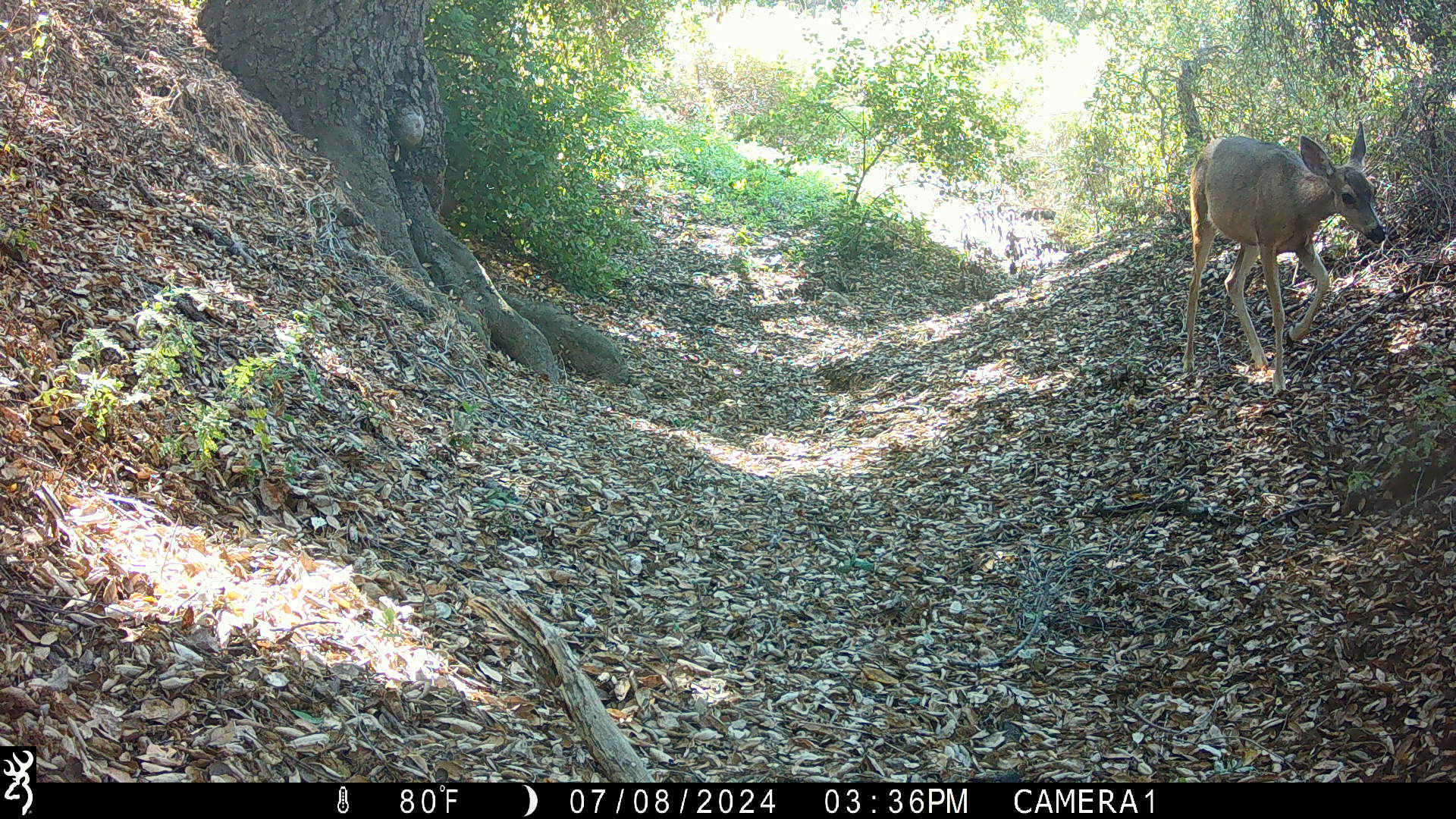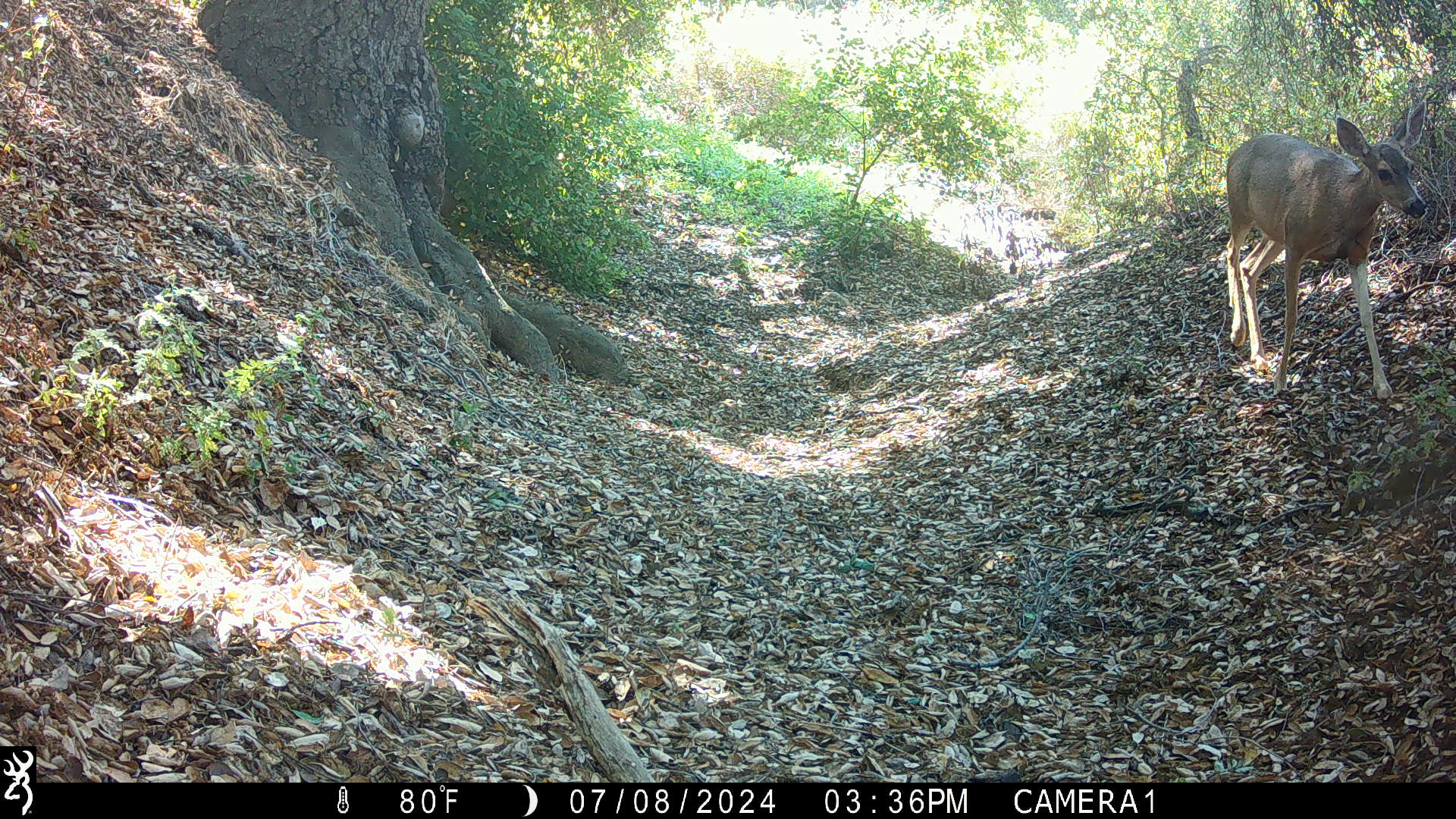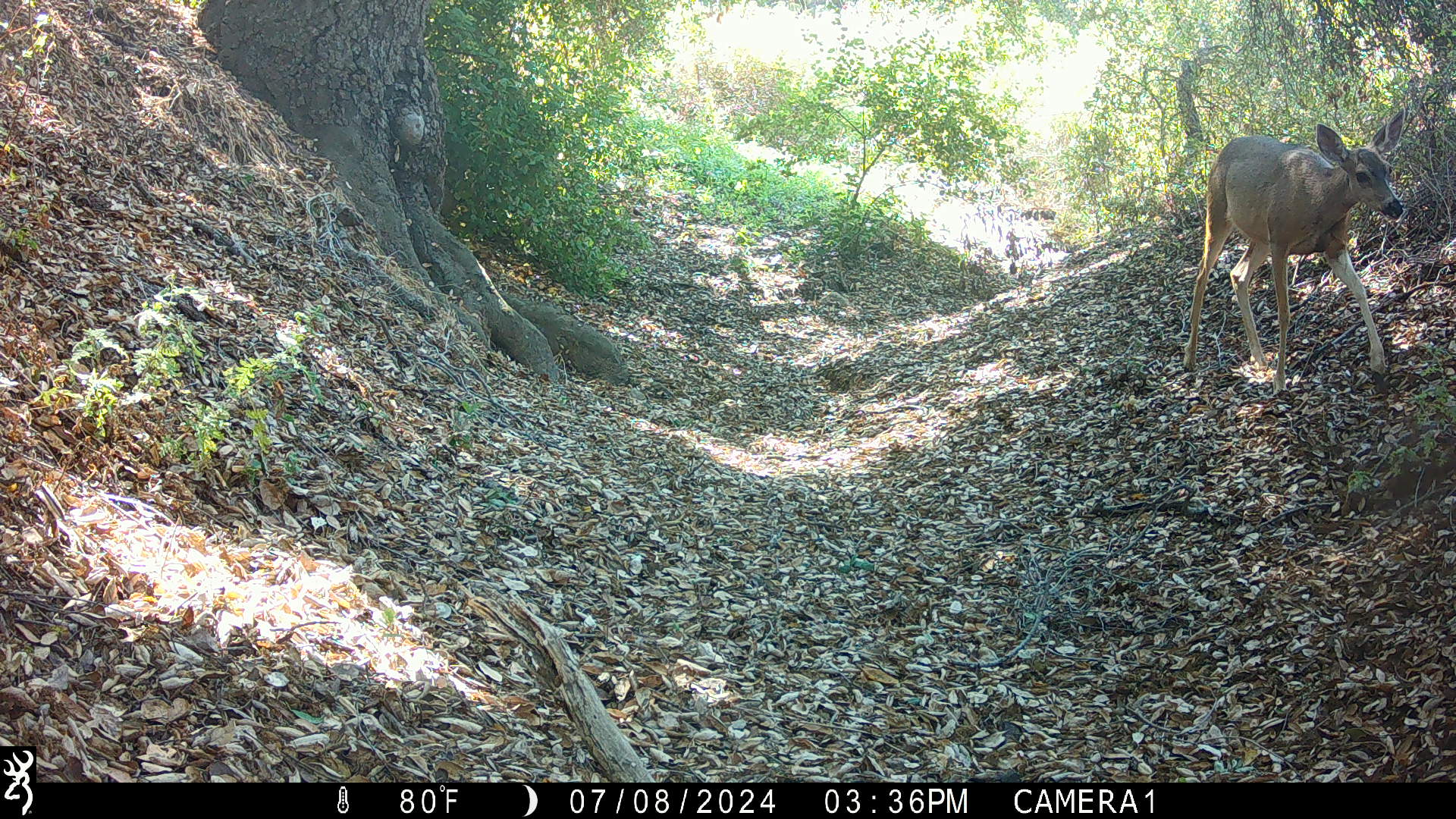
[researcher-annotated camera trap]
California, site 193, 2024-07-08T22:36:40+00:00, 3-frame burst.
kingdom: Animalia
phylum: Chordata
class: Mammalia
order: Artiodactyla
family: Cervidae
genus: Odocoileus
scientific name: Odocoileus hemionus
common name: mule deer